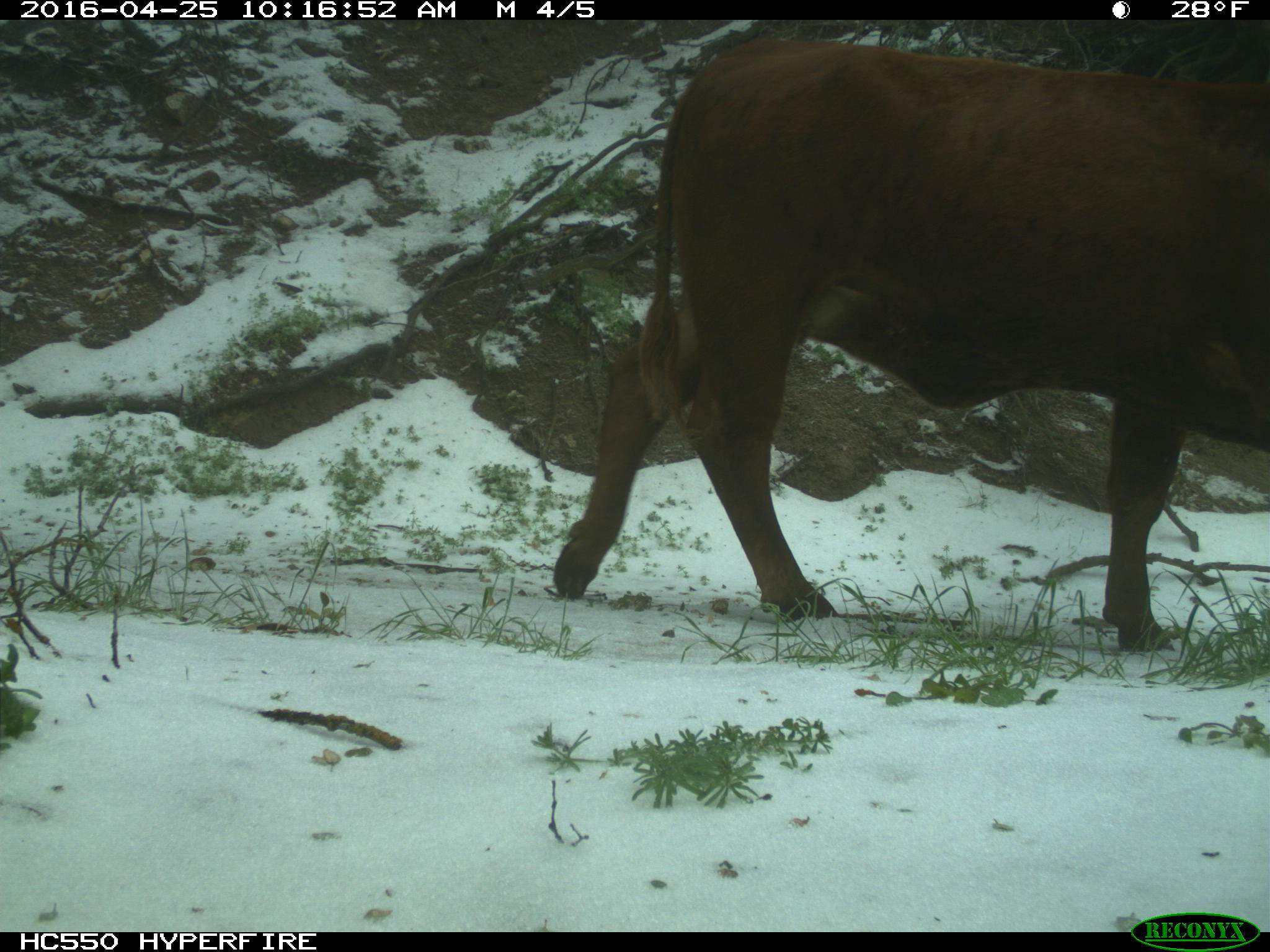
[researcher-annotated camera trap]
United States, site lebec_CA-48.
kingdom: Animalia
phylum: Chordata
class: Mammalia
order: Artiodactyla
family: Bovidae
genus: Bos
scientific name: Bos taurus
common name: domestic cow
Bos taurus (domestic cow).